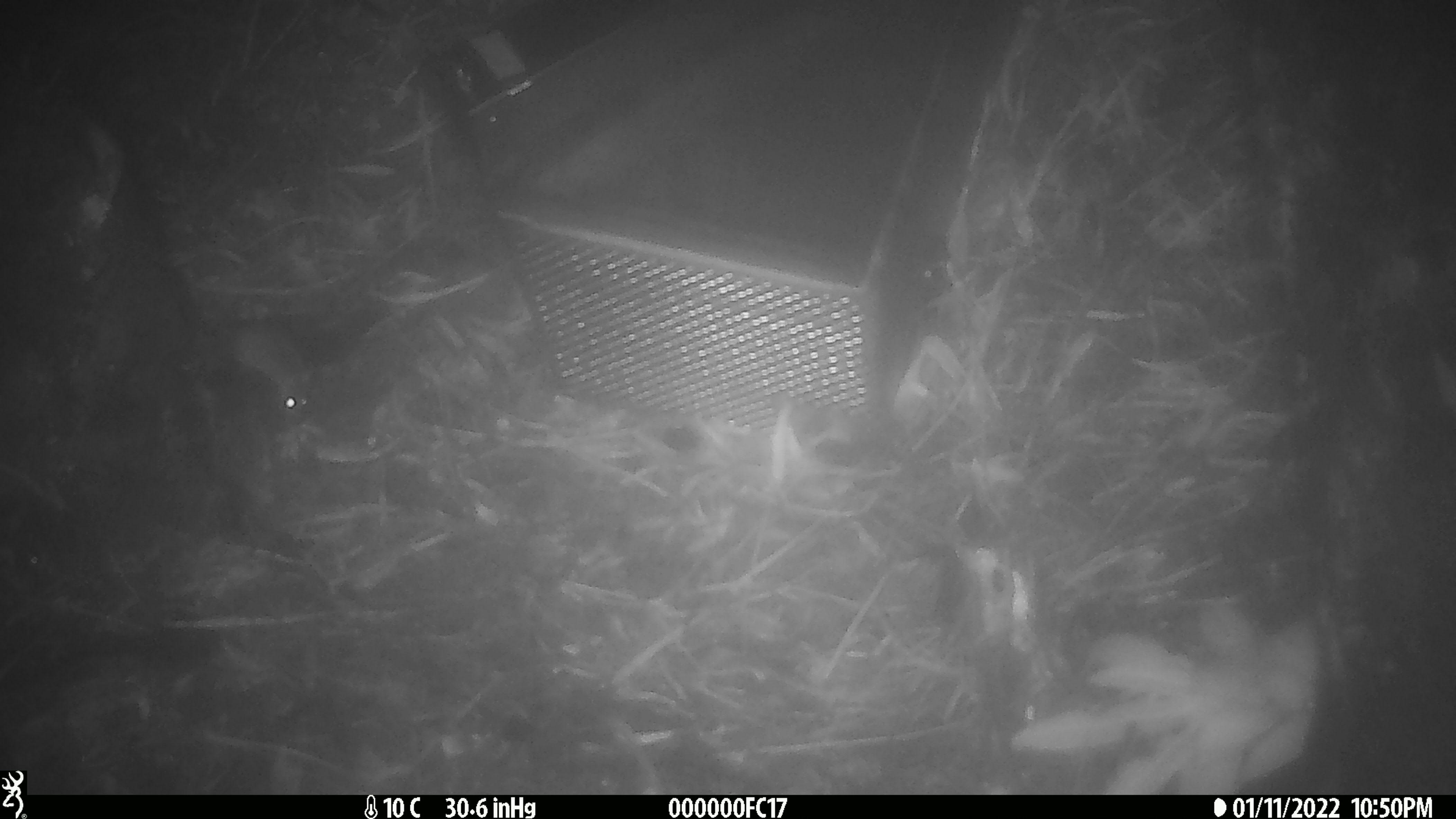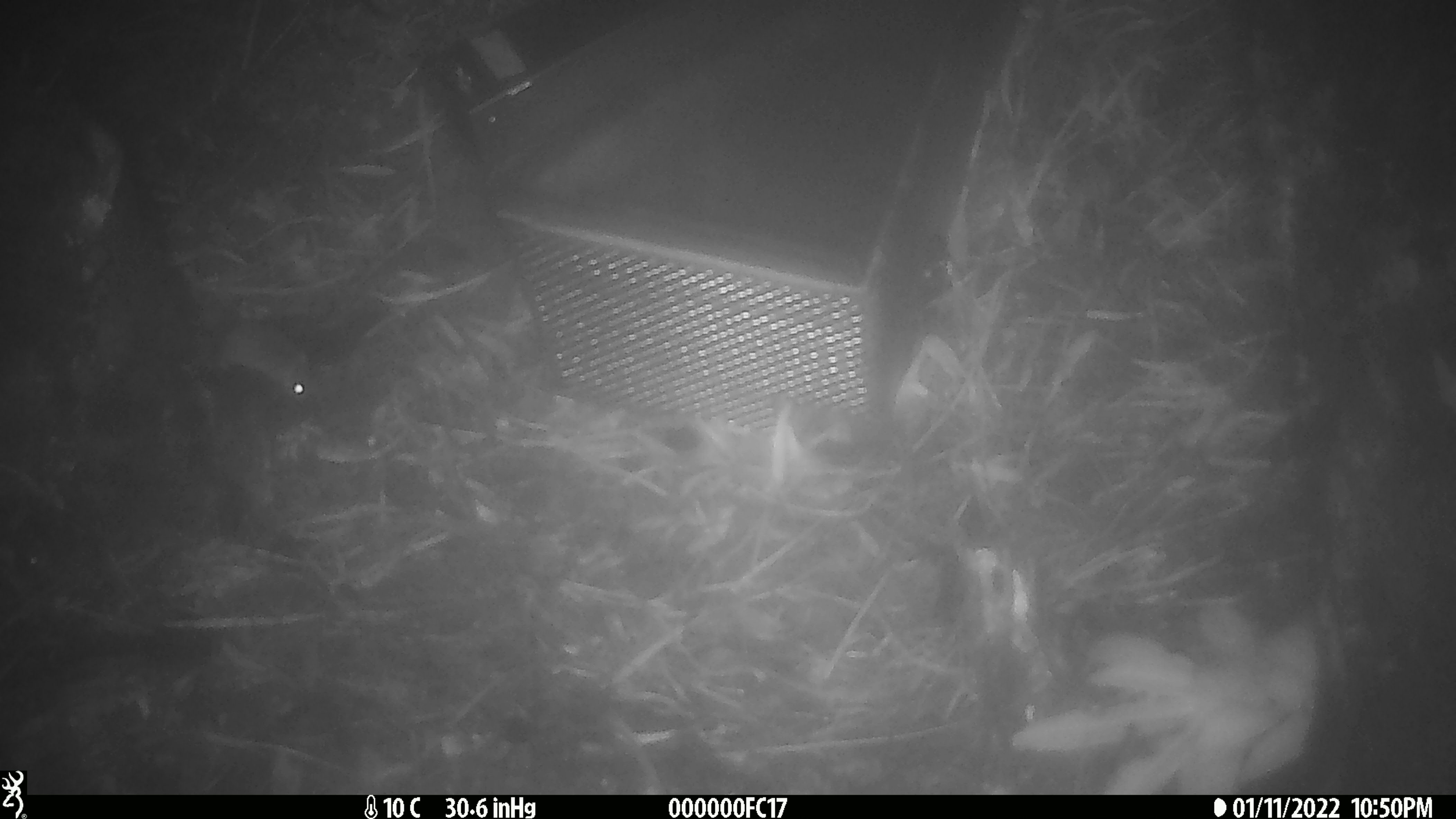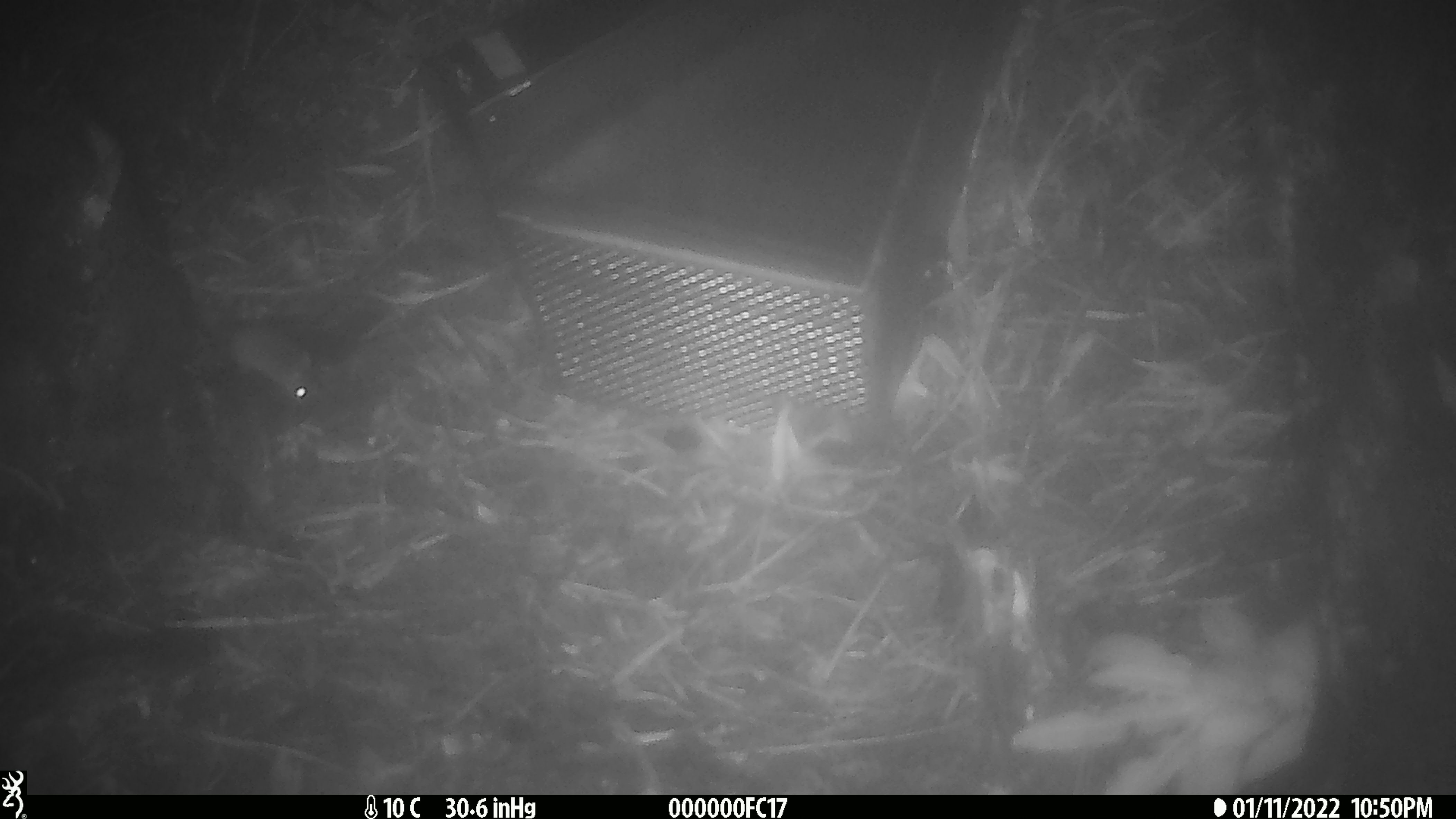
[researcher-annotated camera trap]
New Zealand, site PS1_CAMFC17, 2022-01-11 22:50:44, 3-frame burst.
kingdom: Animalia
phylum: Chordata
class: Mammalia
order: Rodentia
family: Muridae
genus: Mus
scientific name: Mus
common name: mouse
Mouse (Mus).